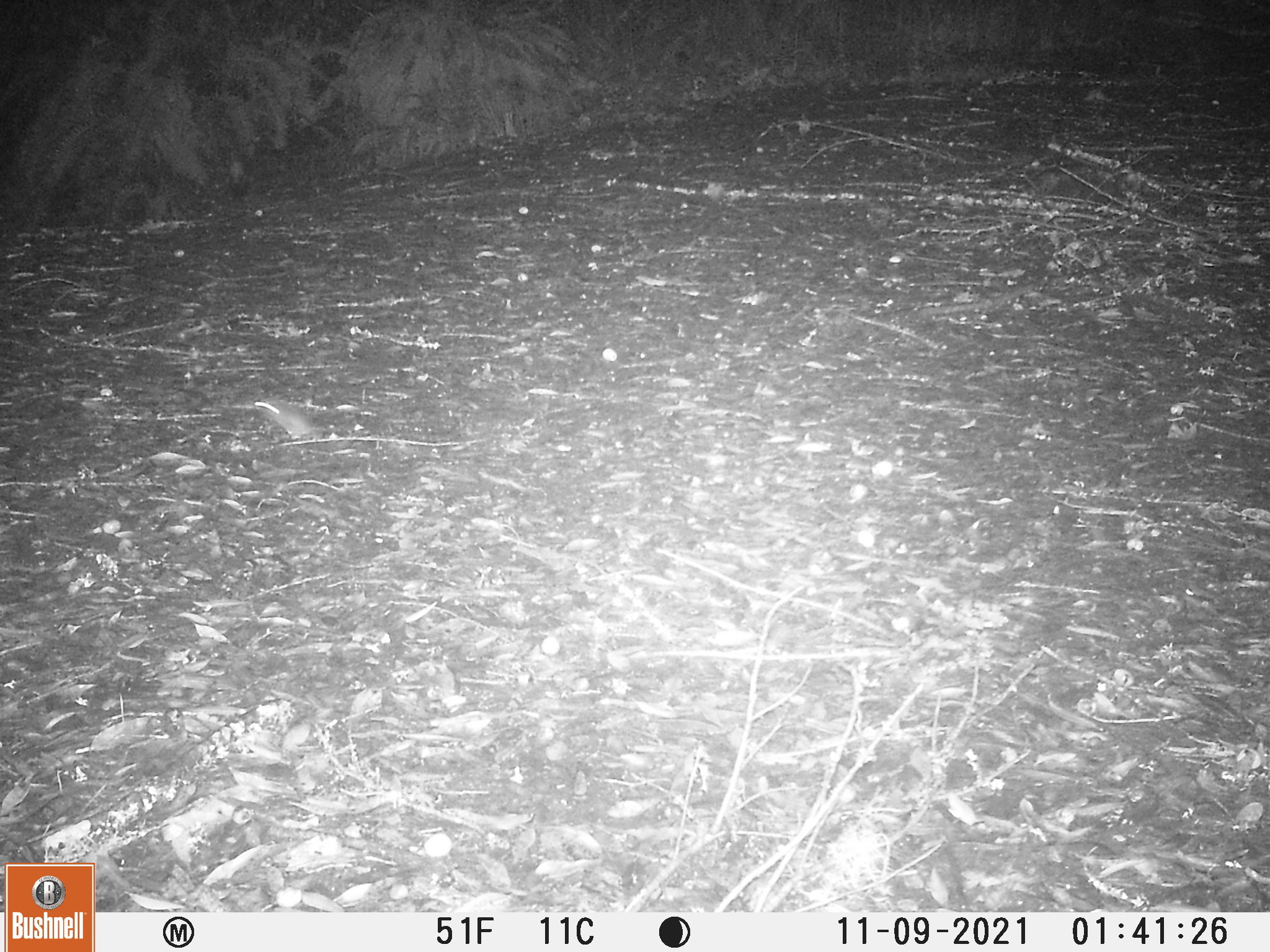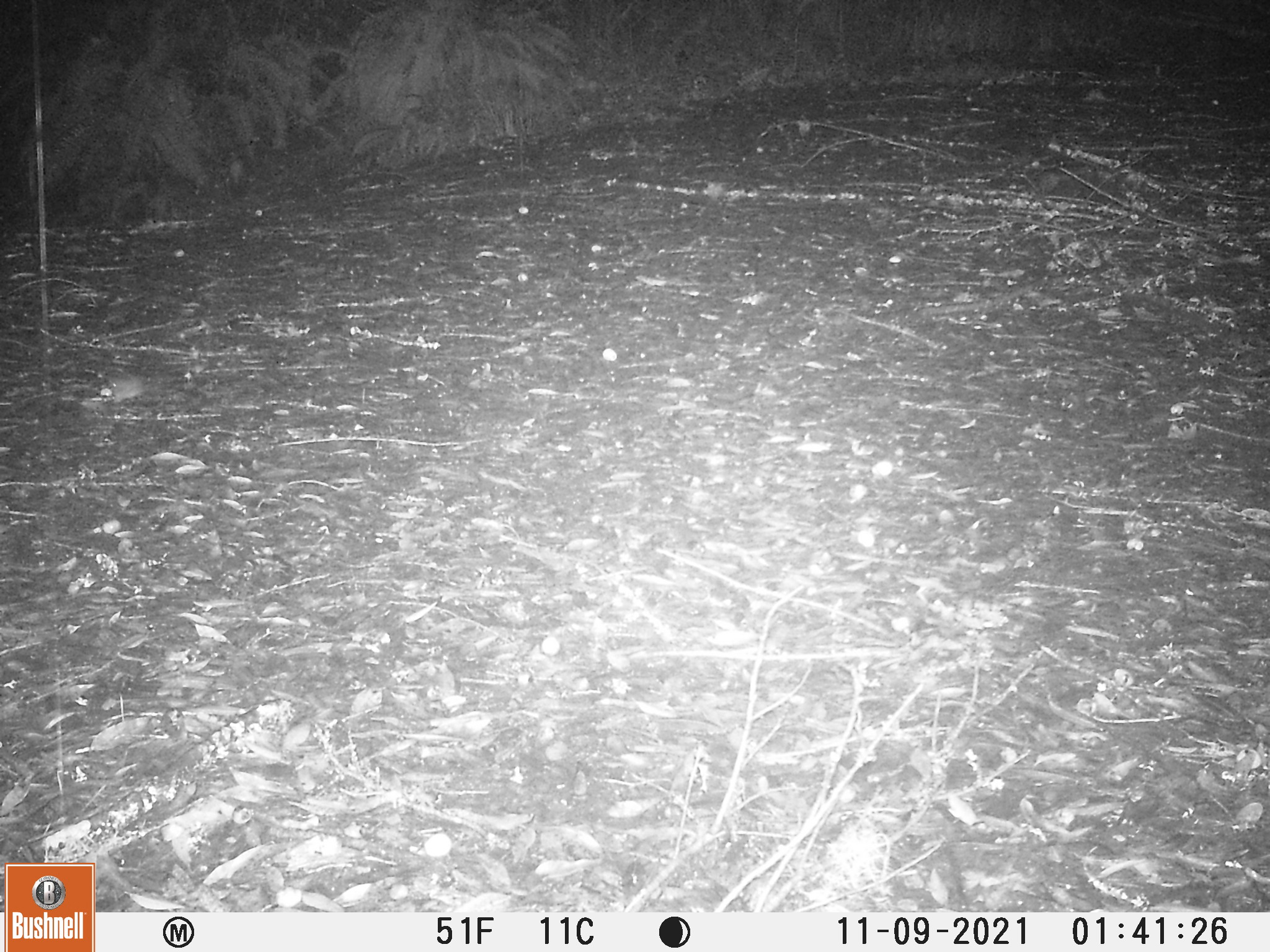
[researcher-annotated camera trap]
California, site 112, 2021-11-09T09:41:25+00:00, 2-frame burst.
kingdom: Animalia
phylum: Chordata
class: Mammalia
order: Rodentia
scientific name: Rodentia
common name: mouse or rat